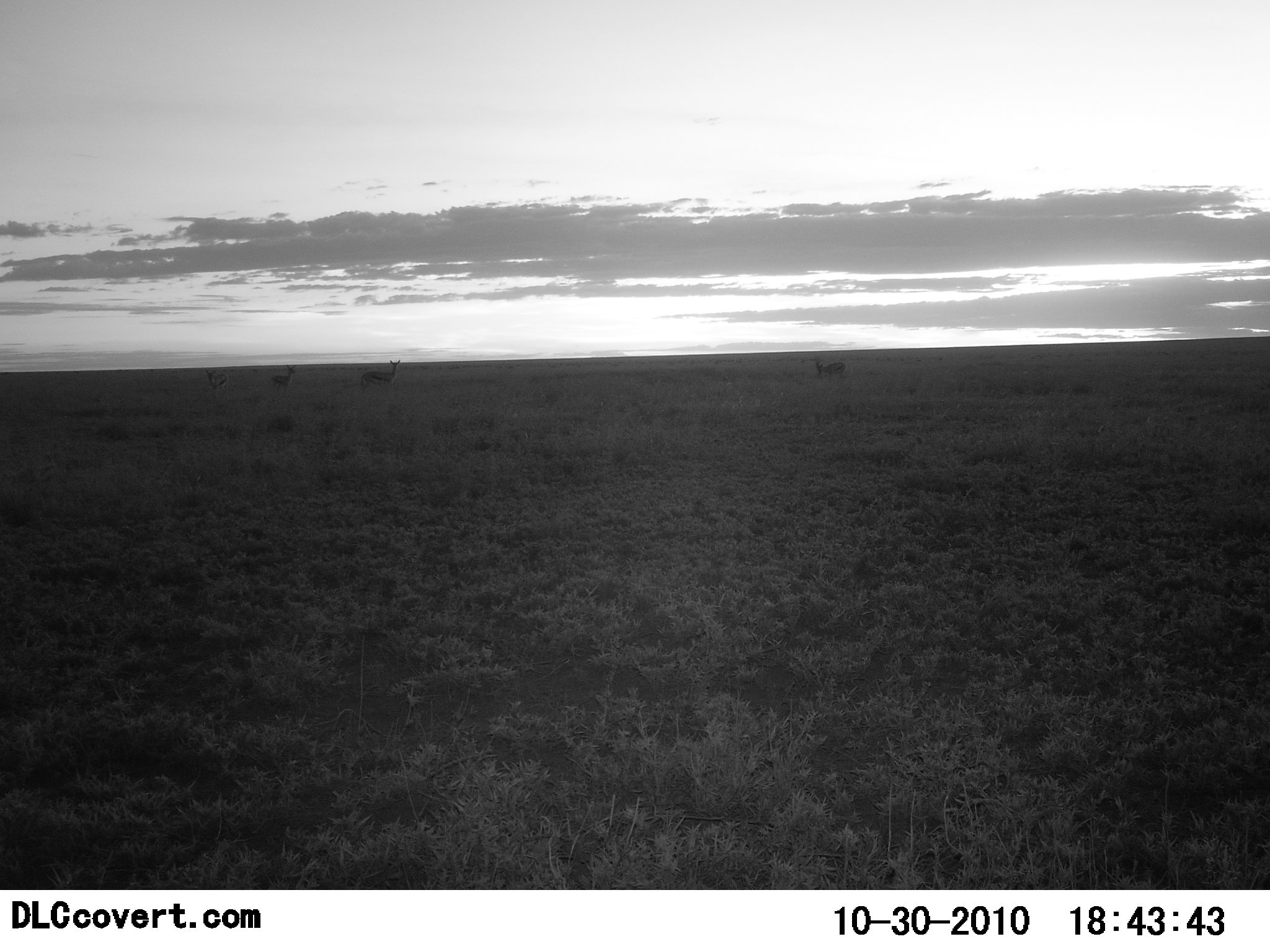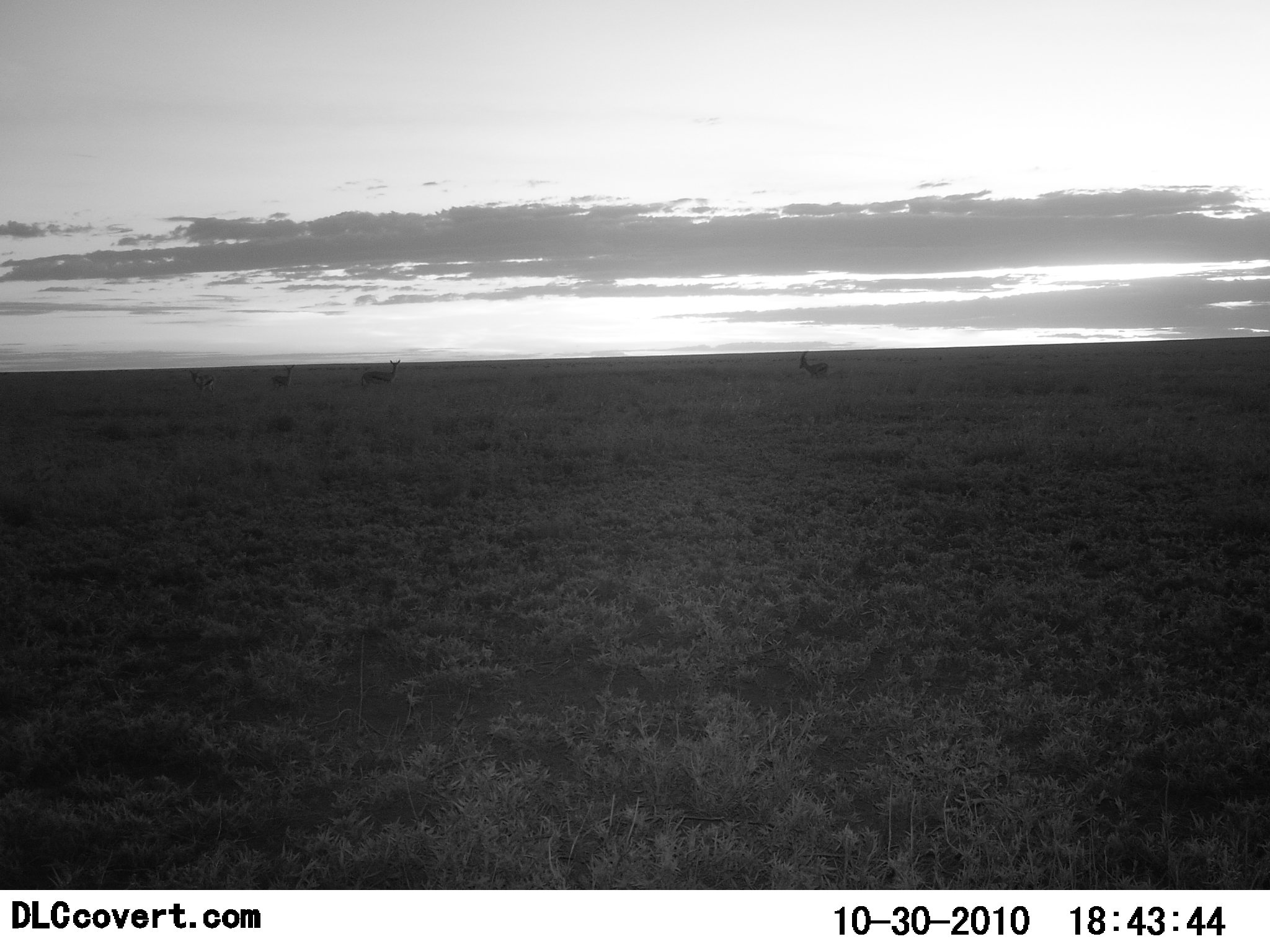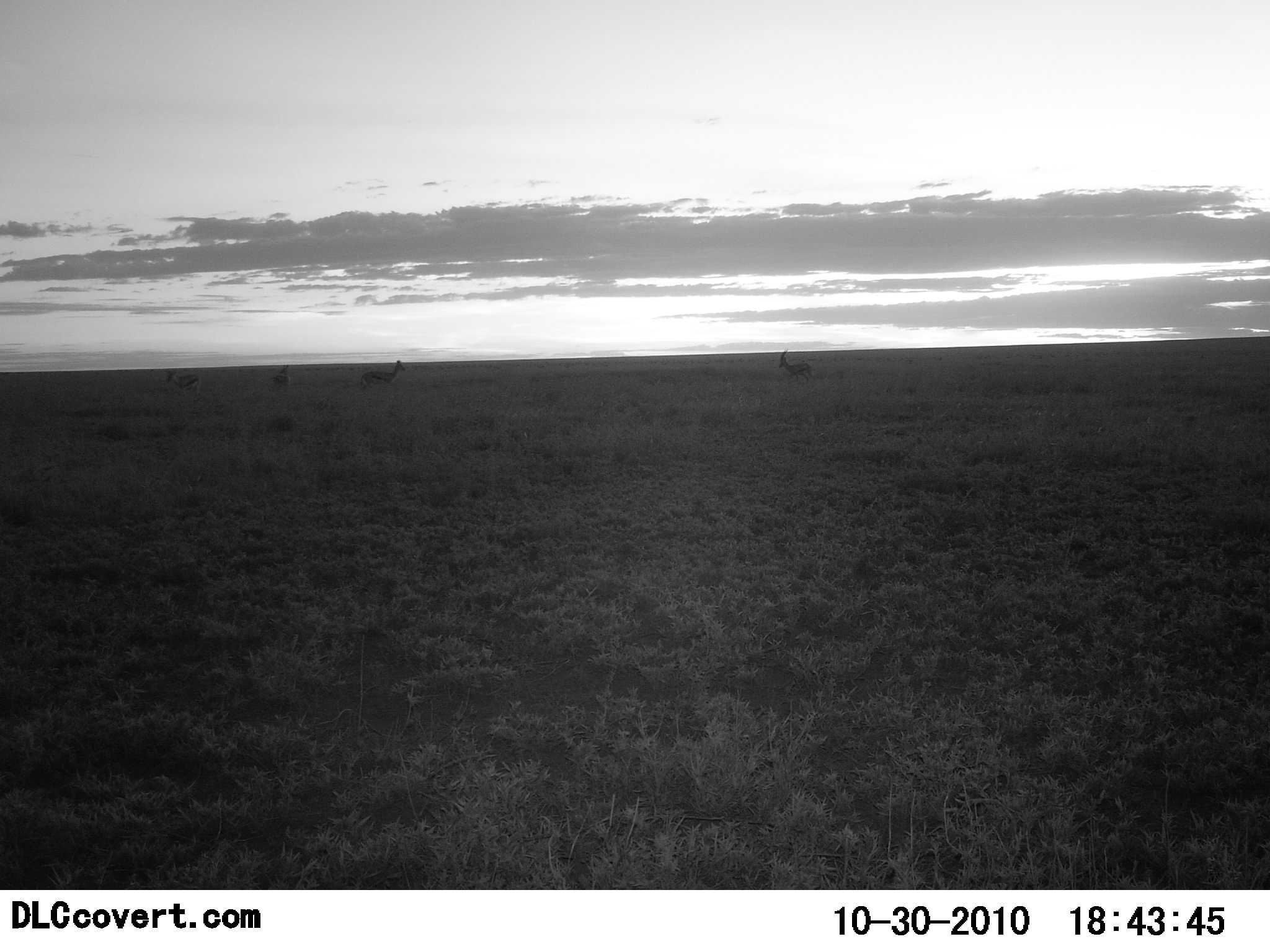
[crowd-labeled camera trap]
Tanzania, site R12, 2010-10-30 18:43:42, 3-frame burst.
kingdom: Animalia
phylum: Chordata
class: Mammalia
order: Artiodactyla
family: Bovidae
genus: Eudorcas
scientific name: Eudorcas thomsonii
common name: thomson's gazelle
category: gazellethomsons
Gazellethomsons (thomson's gazelle) (Eudorcas thomsonii), count 4. Behavior (volunteer vote fractions): standing 60%, resting 0%, moving 100%, interacting 0%. Young present (vote fraction): 0%. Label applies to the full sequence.